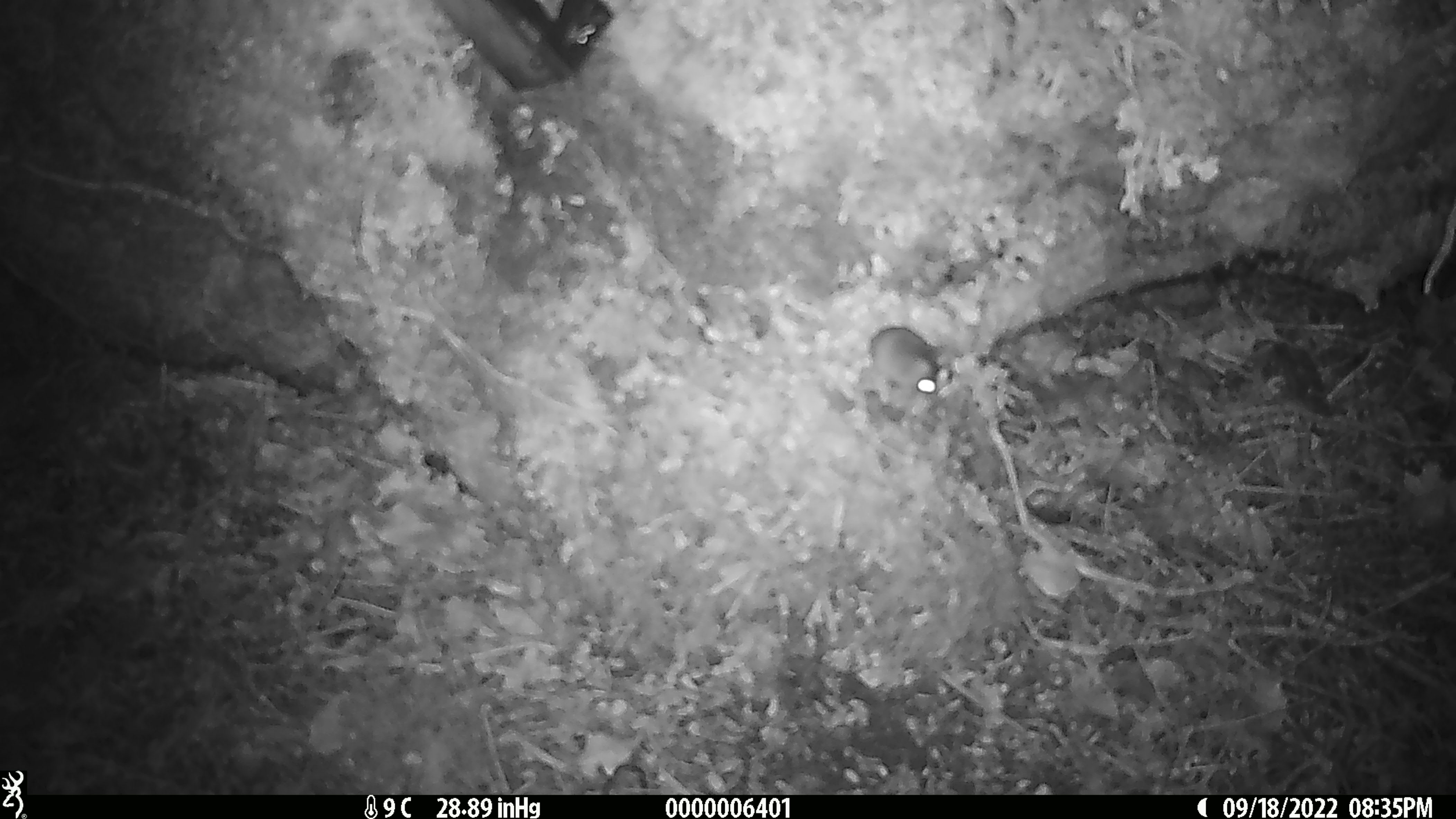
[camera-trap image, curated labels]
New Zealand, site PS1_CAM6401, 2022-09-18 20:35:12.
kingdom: Animalia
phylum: Chordata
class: Mammalia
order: Rodentia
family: Muridae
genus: Mus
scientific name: Mus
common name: mouse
Mouse (Mus).